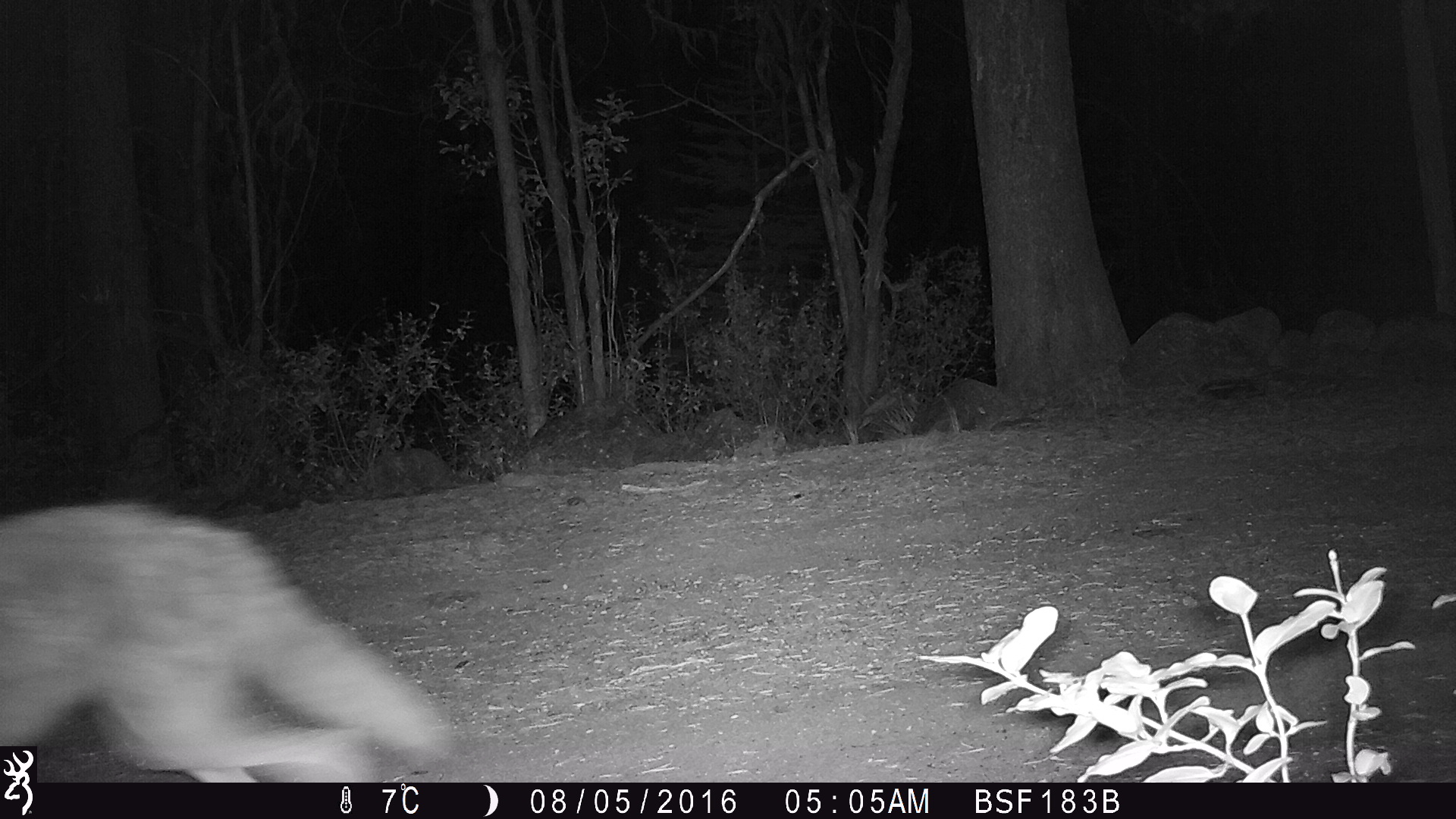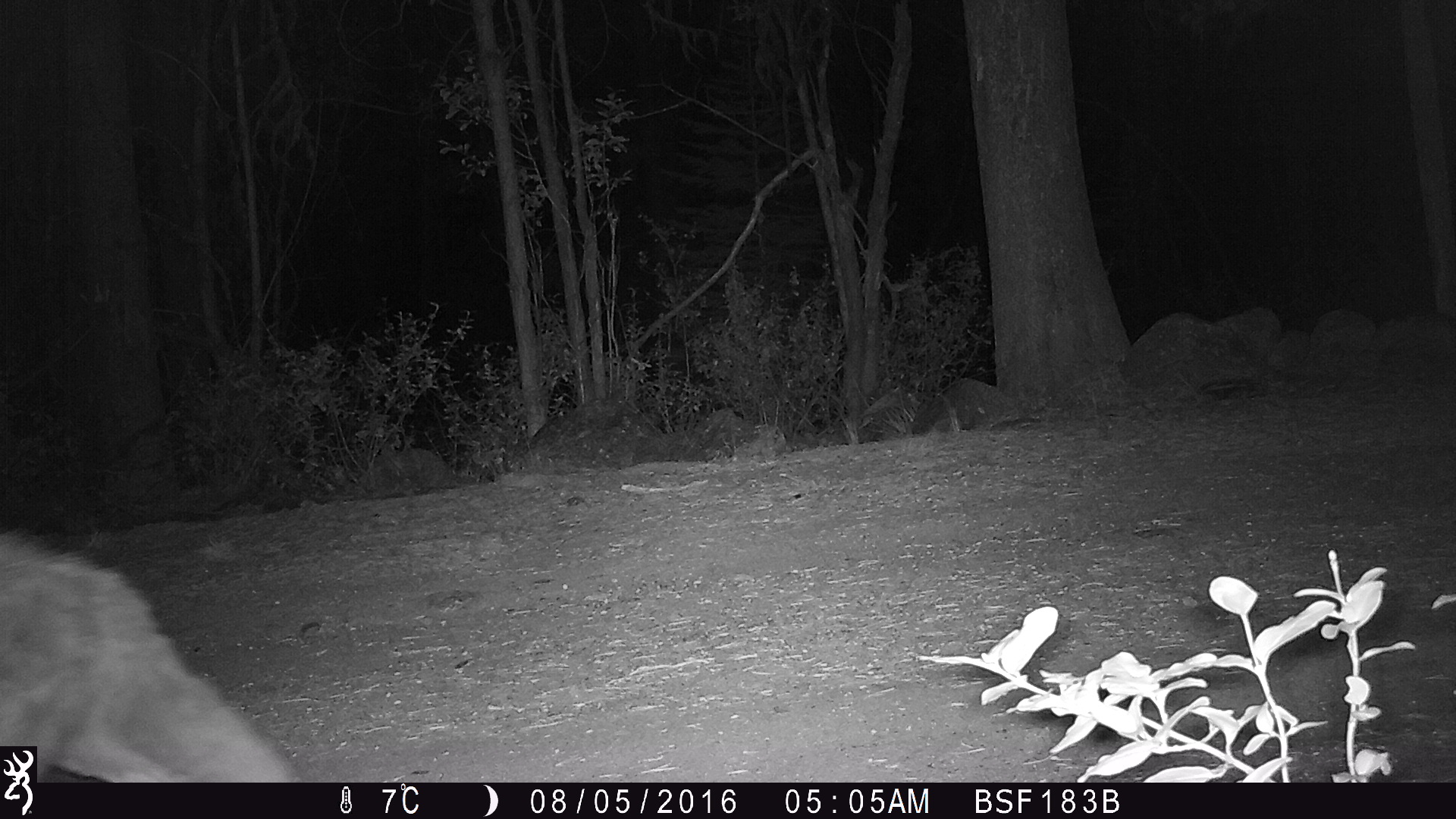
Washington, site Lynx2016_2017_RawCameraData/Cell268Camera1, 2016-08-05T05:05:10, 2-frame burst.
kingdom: Animalia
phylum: Chordata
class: Mammalia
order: Carnivora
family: Canidae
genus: Canis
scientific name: Canis latrans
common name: coyote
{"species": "Canis latrans (coyote)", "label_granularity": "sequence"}